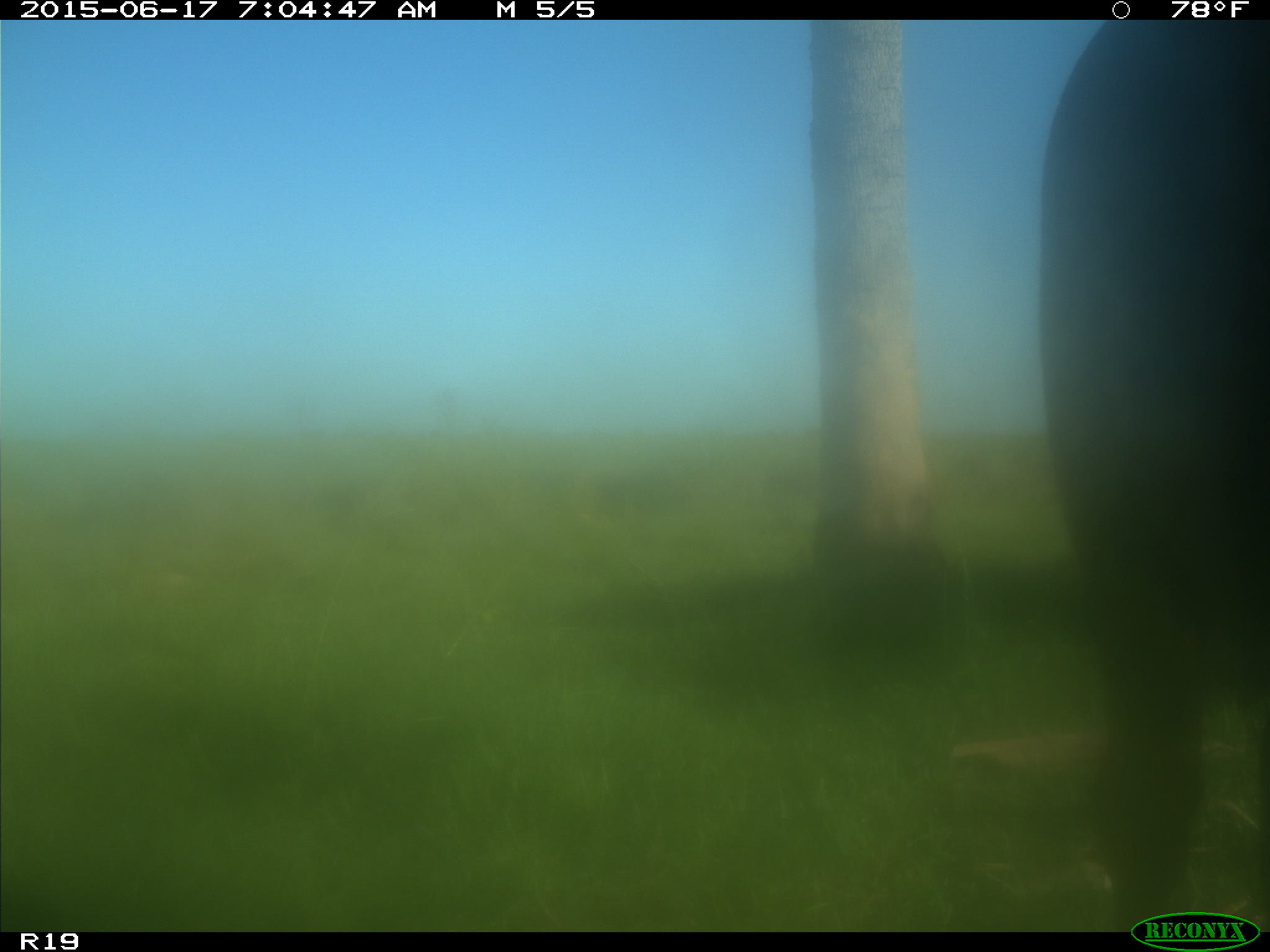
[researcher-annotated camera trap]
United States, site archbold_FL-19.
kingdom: Animalia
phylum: Chordata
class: Mammalia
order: Artiodactyla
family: Bovidae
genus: Bos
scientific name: Bos taurus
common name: domestic cow